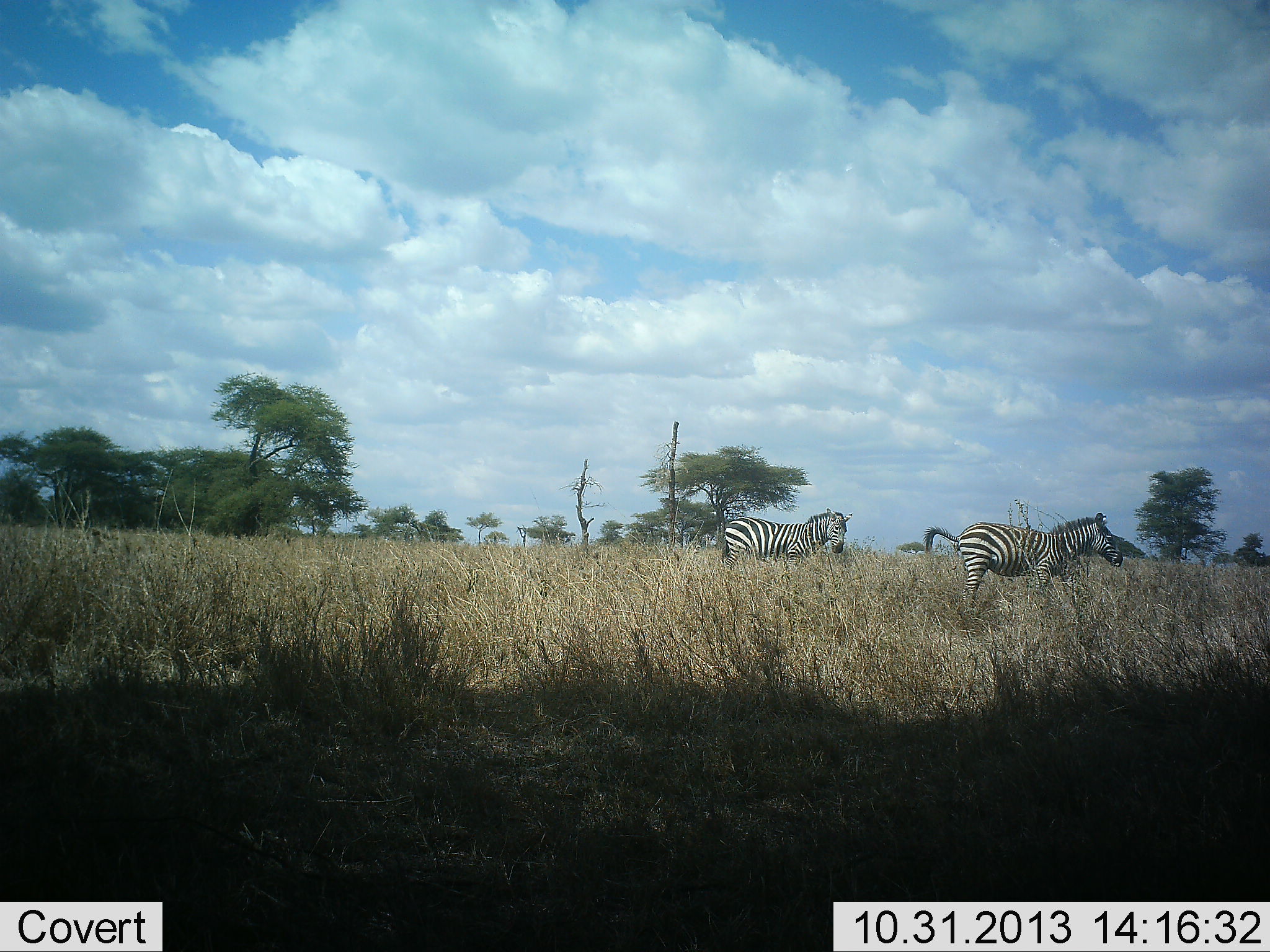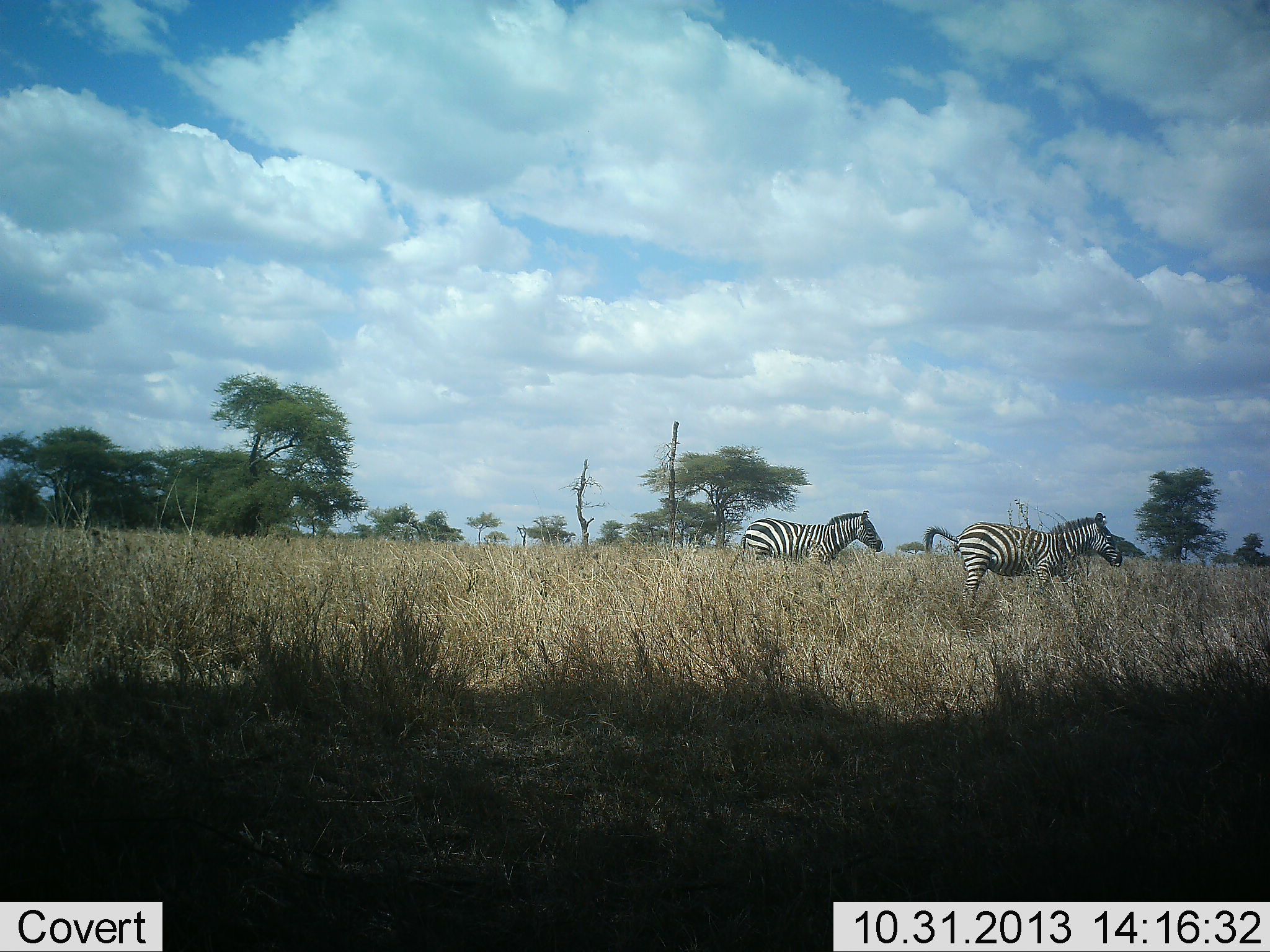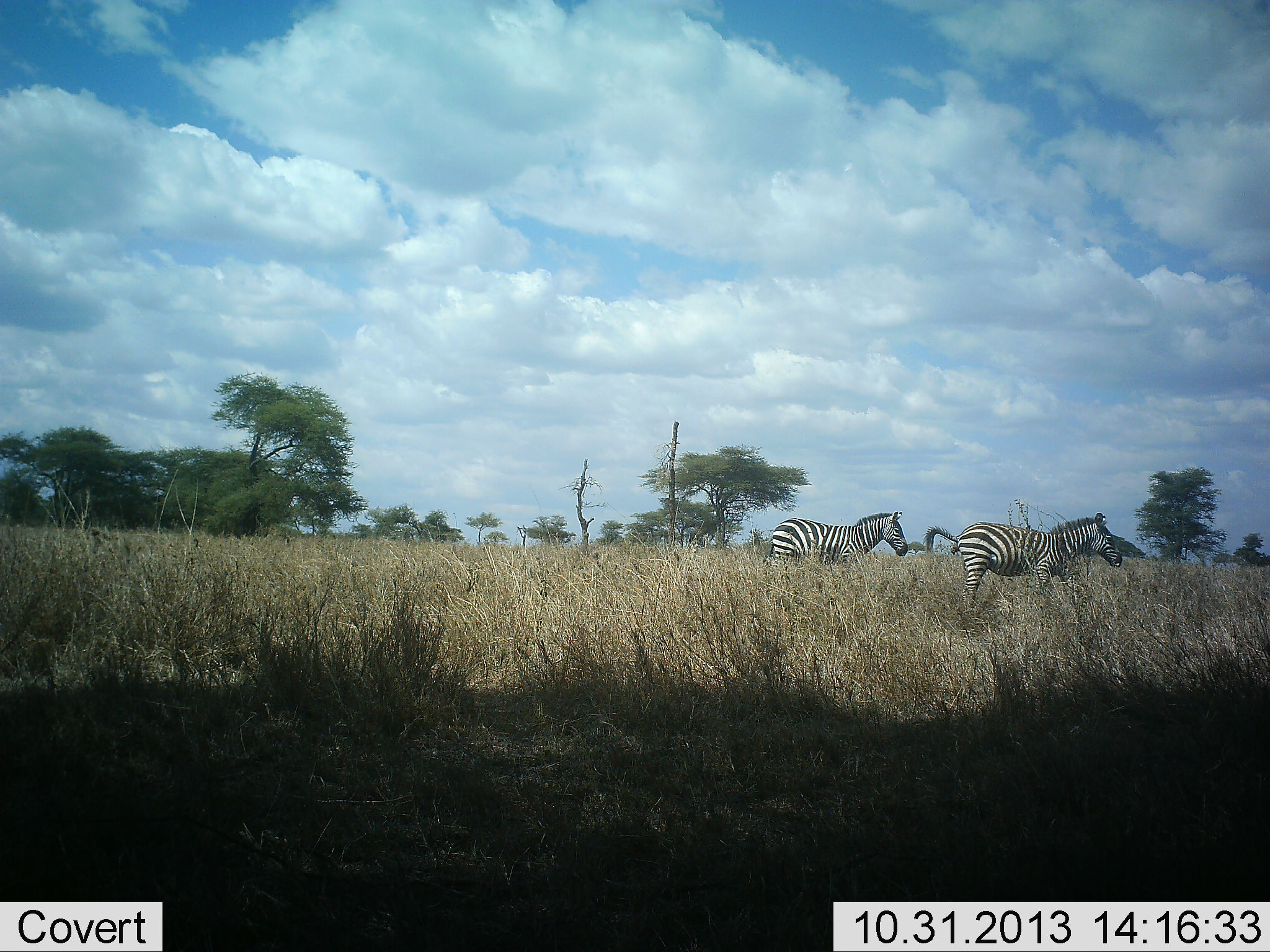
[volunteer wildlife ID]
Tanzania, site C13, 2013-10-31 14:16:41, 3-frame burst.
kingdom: Animalia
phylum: Chordata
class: Mammalia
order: Perissodactyla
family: Equidae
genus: Equus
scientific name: Equus quagga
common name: plains zebra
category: zebra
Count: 2.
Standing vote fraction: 70%.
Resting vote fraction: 0%.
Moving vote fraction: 80%.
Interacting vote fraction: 0%.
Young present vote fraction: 0%.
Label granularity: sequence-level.